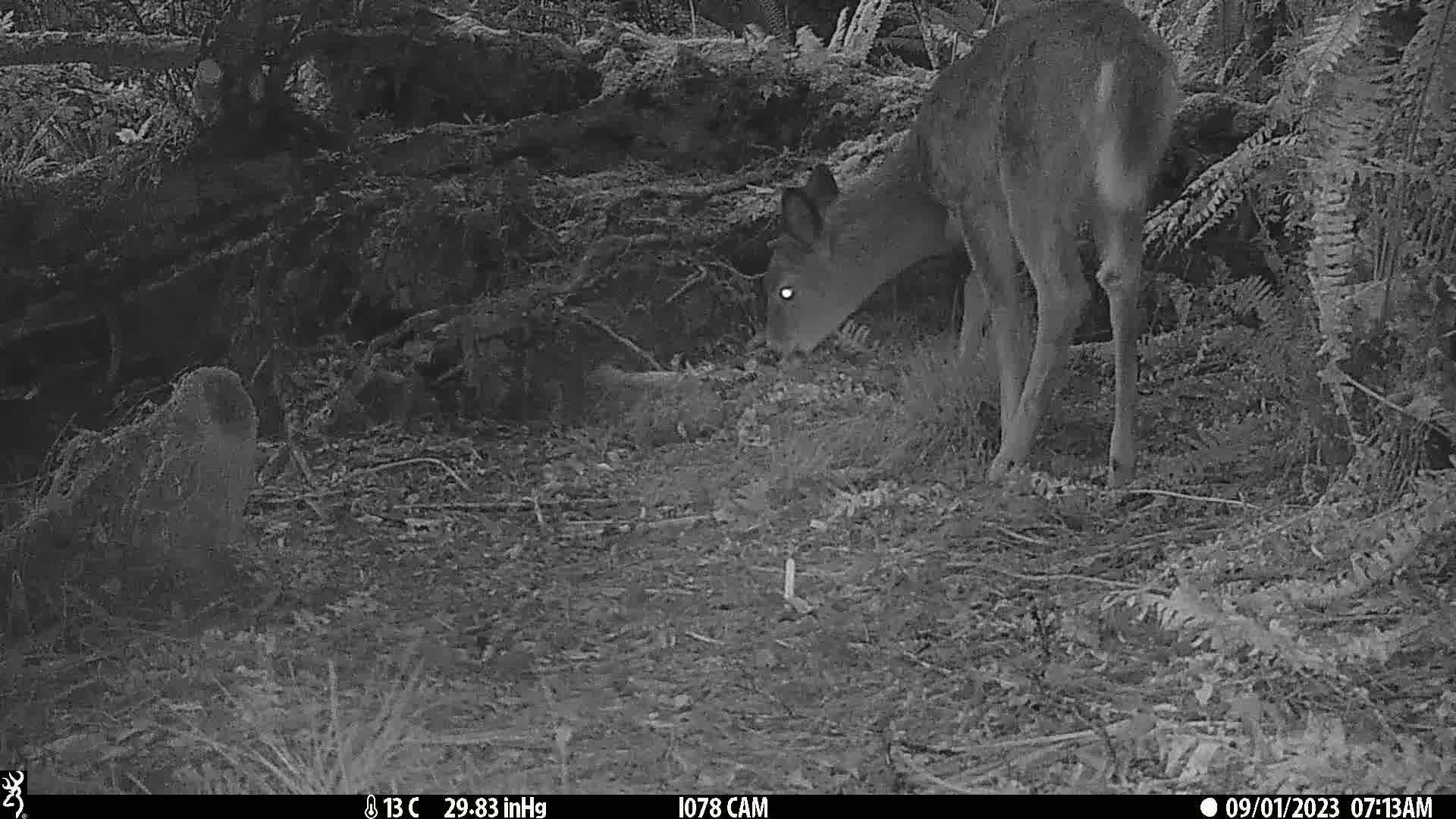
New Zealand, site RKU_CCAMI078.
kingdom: Animalia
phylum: Chordata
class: Mammalia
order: Artiodactyla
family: Cervidae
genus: Odocoileus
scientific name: Odocoileus virginianus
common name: white-tailed deer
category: white tailed deer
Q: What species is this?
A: White tailed deer (white-tailed deer) (Odocoileus virginianus).